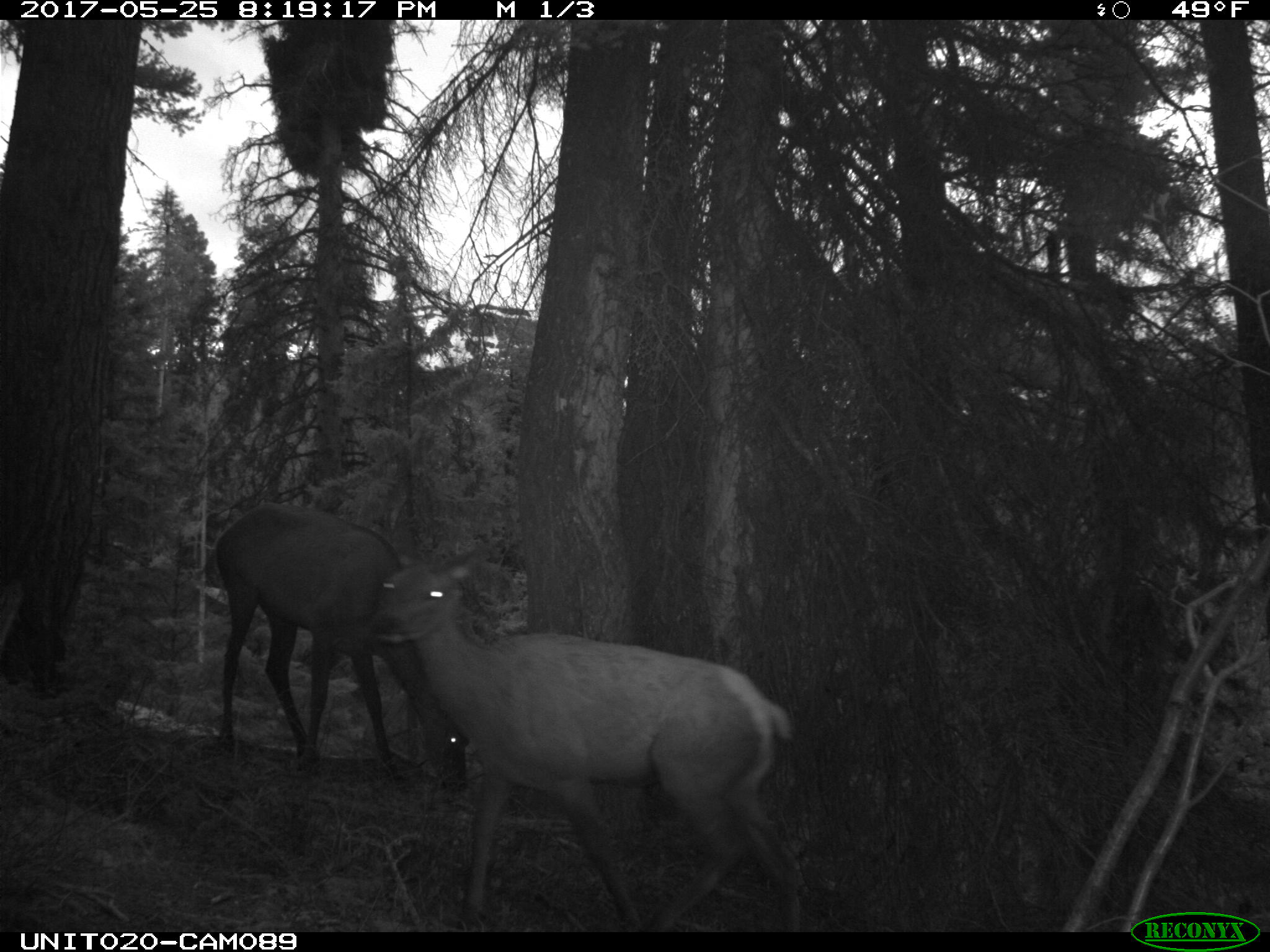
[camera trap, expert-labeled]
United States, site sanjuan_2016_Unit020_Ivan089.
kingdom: Animalia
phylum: Chordata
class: Mammalia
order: Artiodactyla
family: Cervidae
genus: Cervus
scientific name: Cervus elaphus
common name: red deer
Cervus elaphus (red deer).